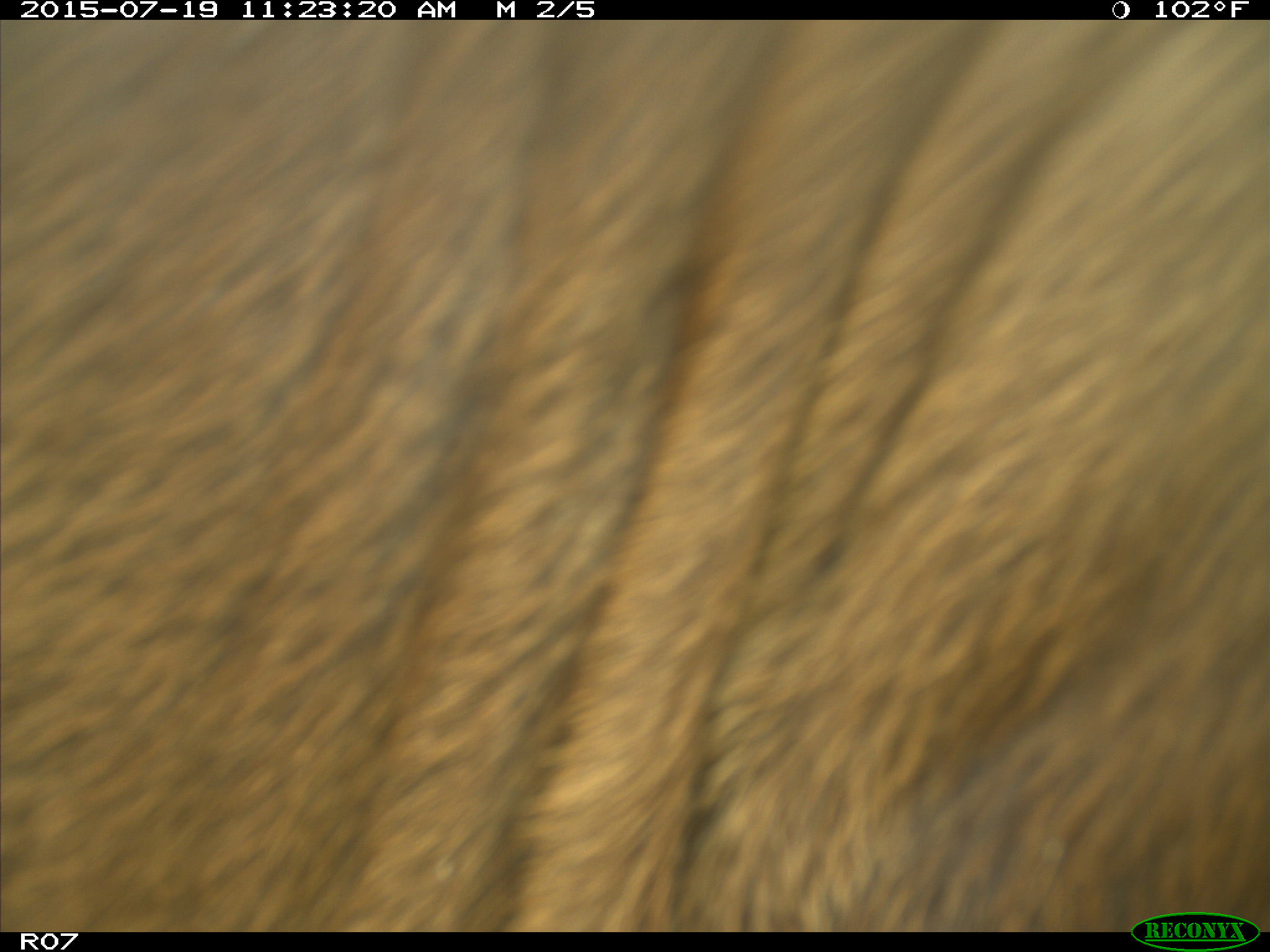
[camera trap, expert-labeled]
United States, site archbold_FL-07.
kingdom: Animalia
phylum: Chordata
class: Mammalia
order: Artiodactyla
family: Bovidae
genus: Bos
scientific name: Bos taurus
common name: domestic cow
Bos taurus (domestic cow).